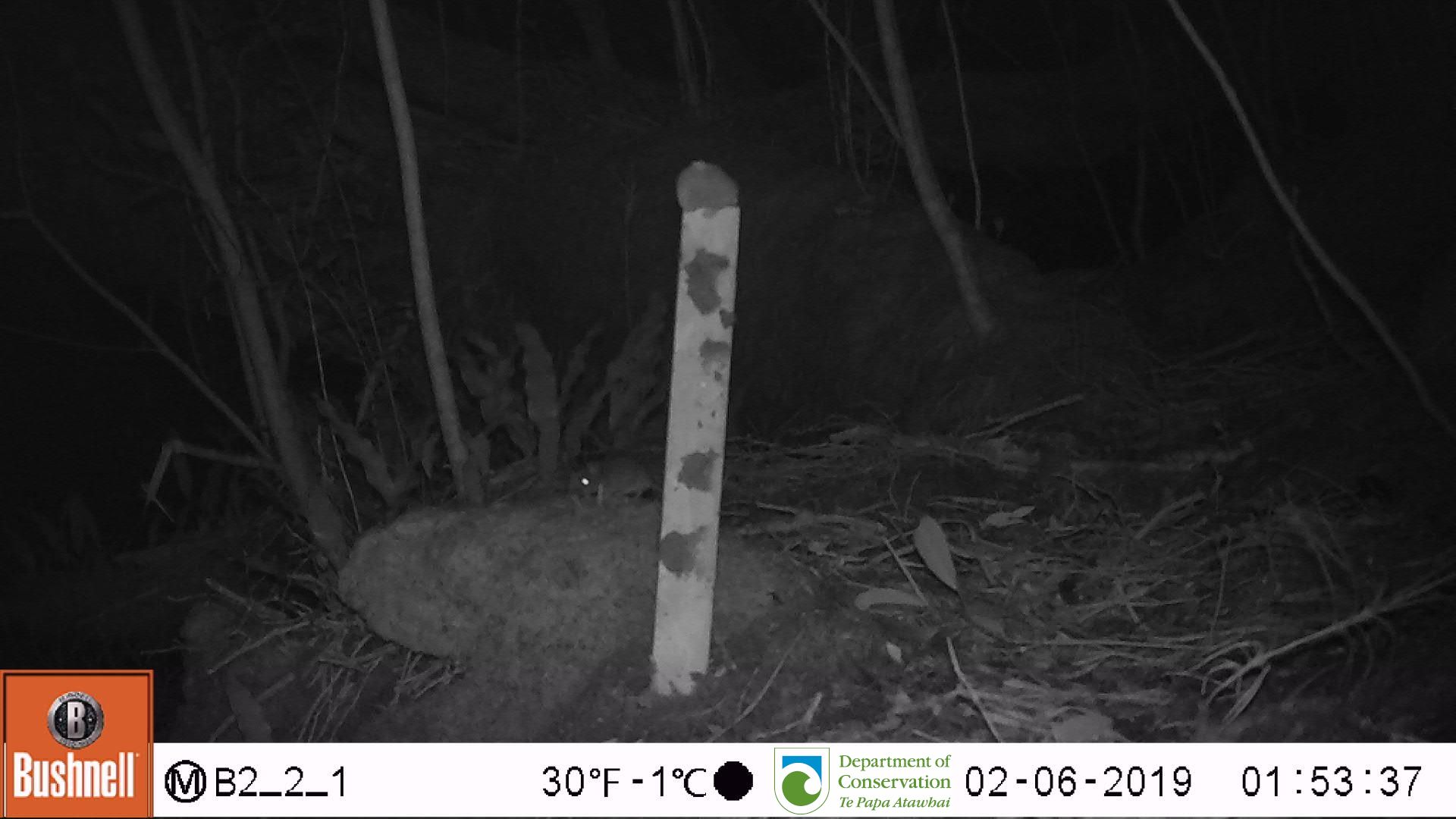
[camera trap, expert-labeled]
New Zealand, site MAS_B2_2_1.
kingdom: Animalia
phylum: Chordata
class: Mammalia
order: Rodentia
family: Muridae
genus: Mus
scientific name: Mus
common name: mouse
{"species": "mouse (Mus)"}